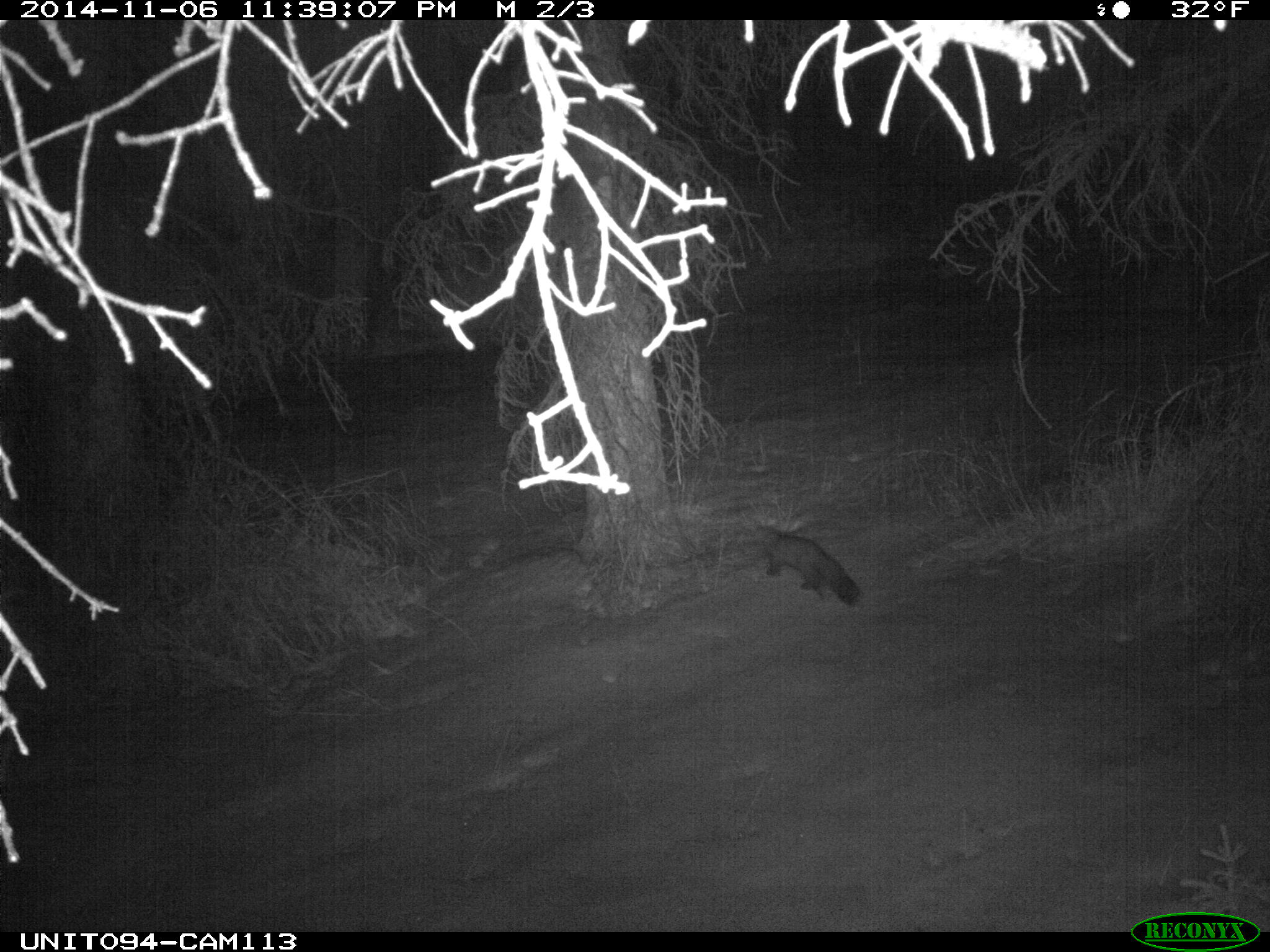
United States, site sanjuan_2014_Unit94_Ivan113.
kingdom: Animalia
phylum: Chordata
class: Mammalia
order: Carnivora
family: Mustelidae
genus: Martes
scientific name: Martes americana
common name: american marten